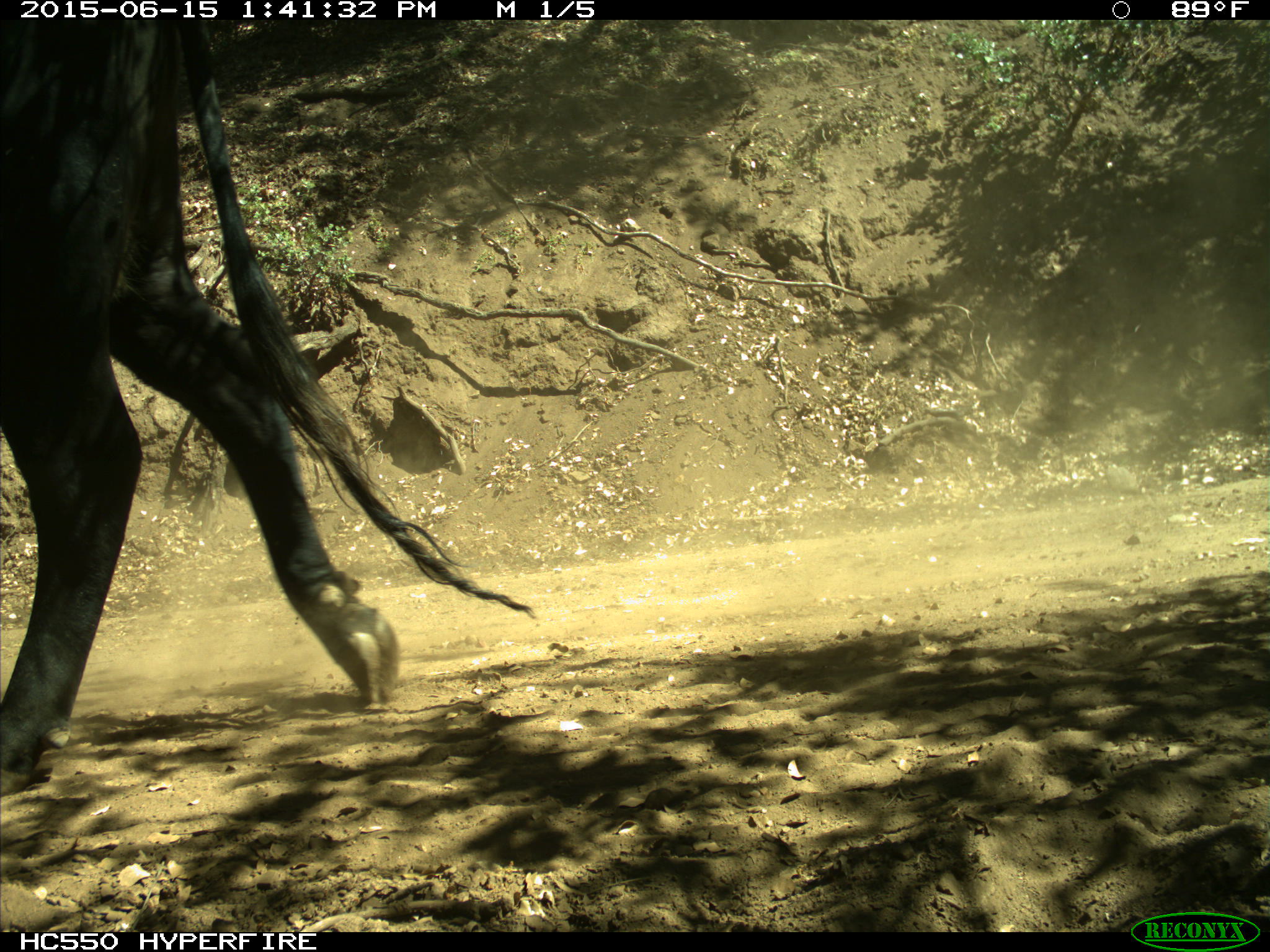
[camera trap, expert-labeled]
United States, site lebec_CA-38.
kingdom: Animalia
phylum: Chordata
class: Mammalia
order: Artiodactyla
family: Bovidae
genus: Bos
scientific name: Bos taurus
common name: domestic cow